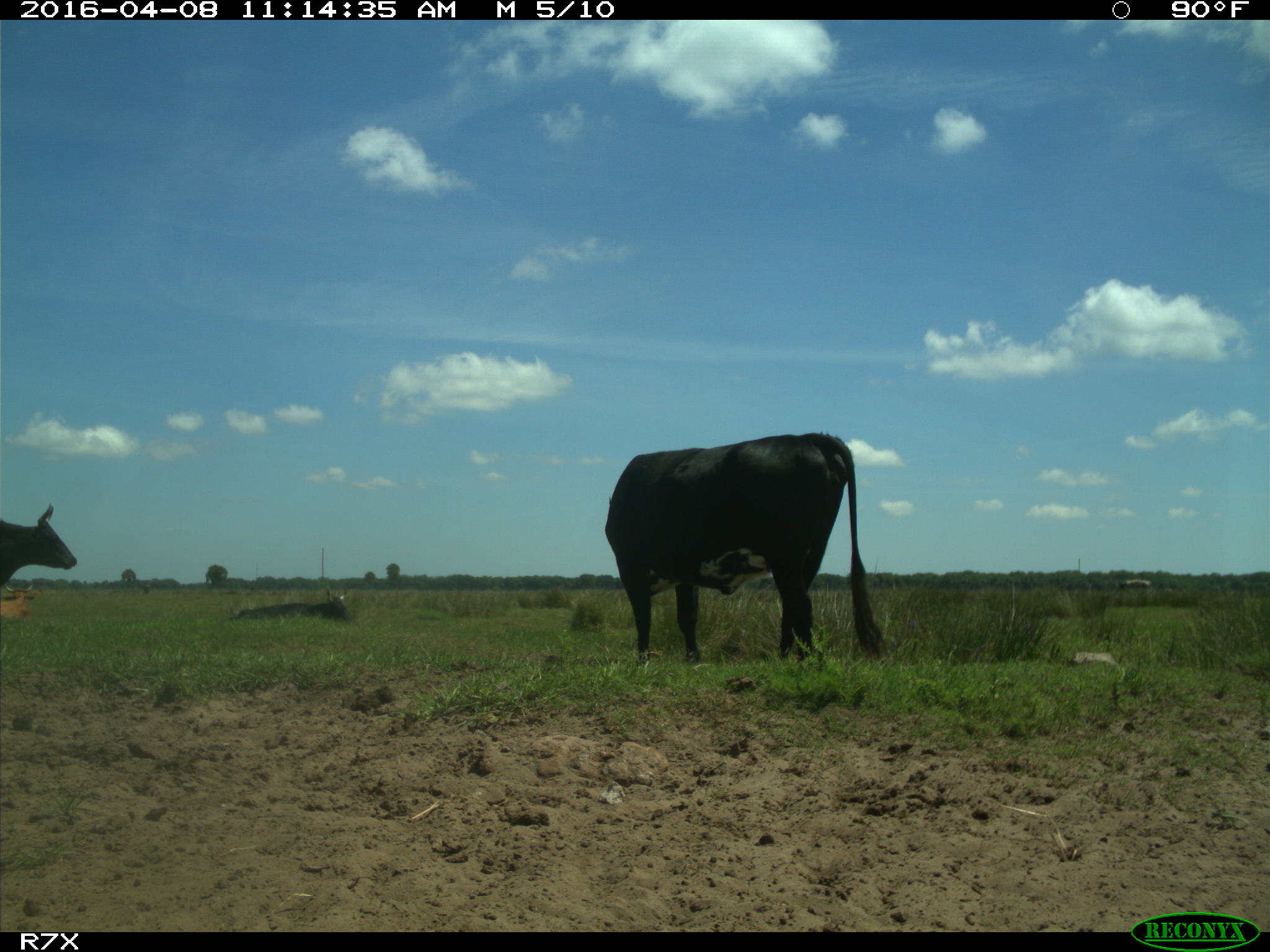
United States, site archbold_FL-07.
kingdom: Animalia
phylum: Chordata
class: Mammalia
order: Artiodactyla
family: Bovidae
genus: Bos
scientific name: Bos taurus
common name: domestic cow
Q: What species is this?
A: Bos taurus (domestic cow).